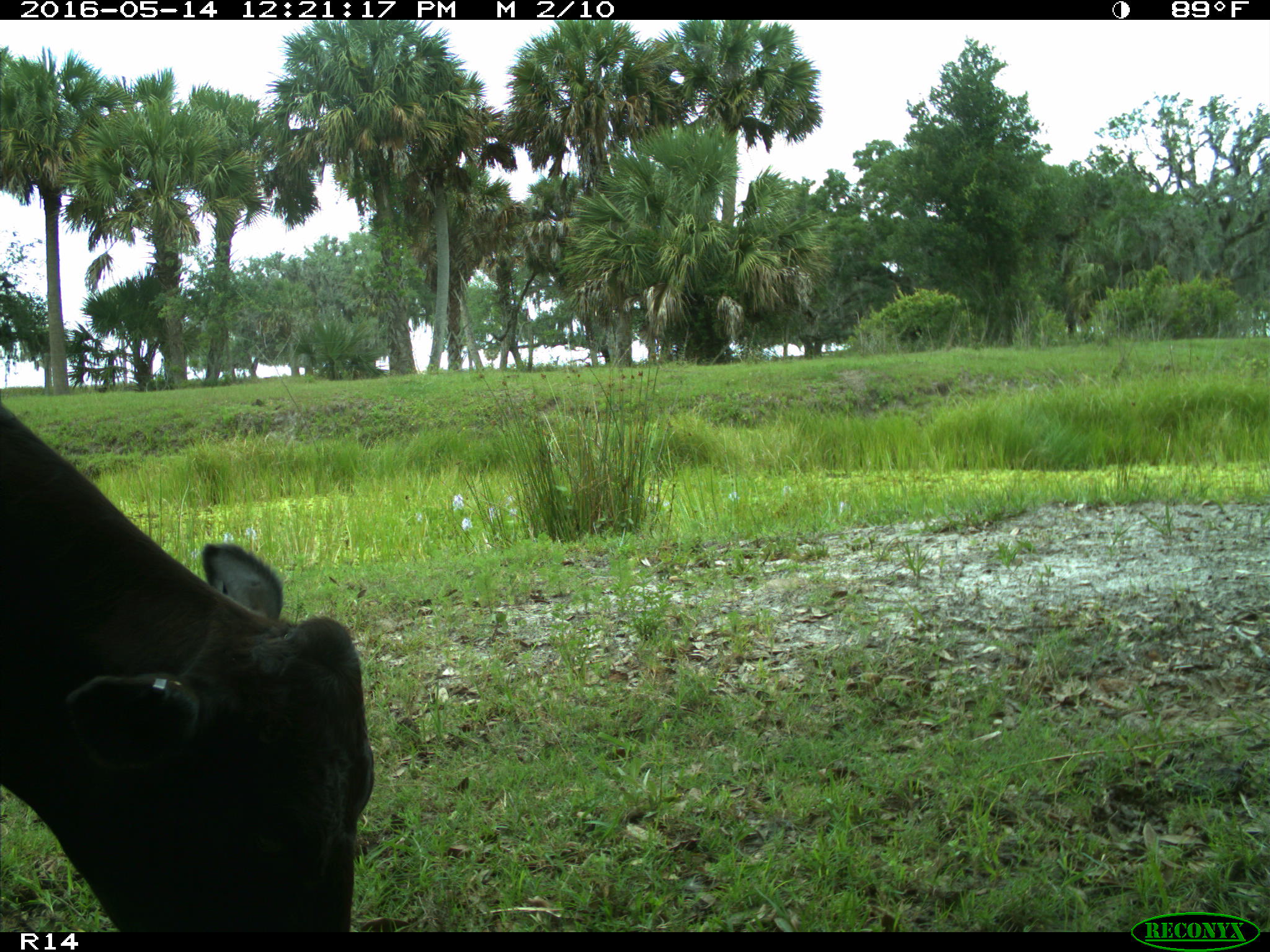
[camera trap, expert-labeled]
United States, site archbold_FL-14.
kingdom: Animalia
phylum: Chordata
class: Mammalia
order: Artiodactyla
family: Bovidae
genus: Bos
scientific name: Bos taurus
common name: domestic cow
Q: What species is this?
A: Bos taurus (domestic cow).